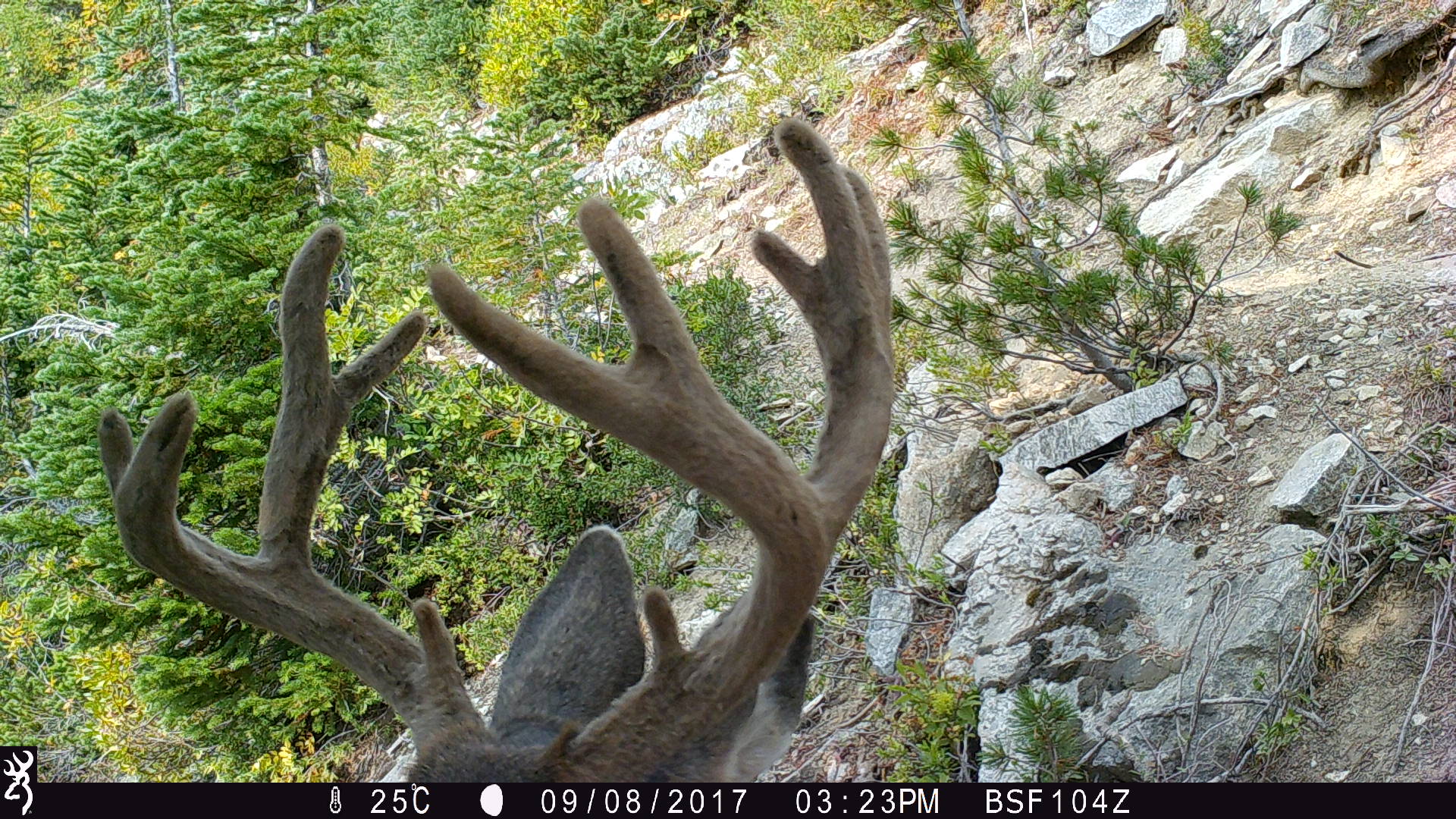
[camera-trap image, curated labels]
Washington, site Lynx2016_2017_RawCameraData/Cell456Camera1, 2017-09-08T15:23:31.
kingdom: Animalia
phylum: Chordata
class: Mammalia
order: Artiodactyla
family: Cervidae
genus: Odocoileus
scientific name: Odocoileus hemionus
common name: mule deer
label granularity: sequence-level